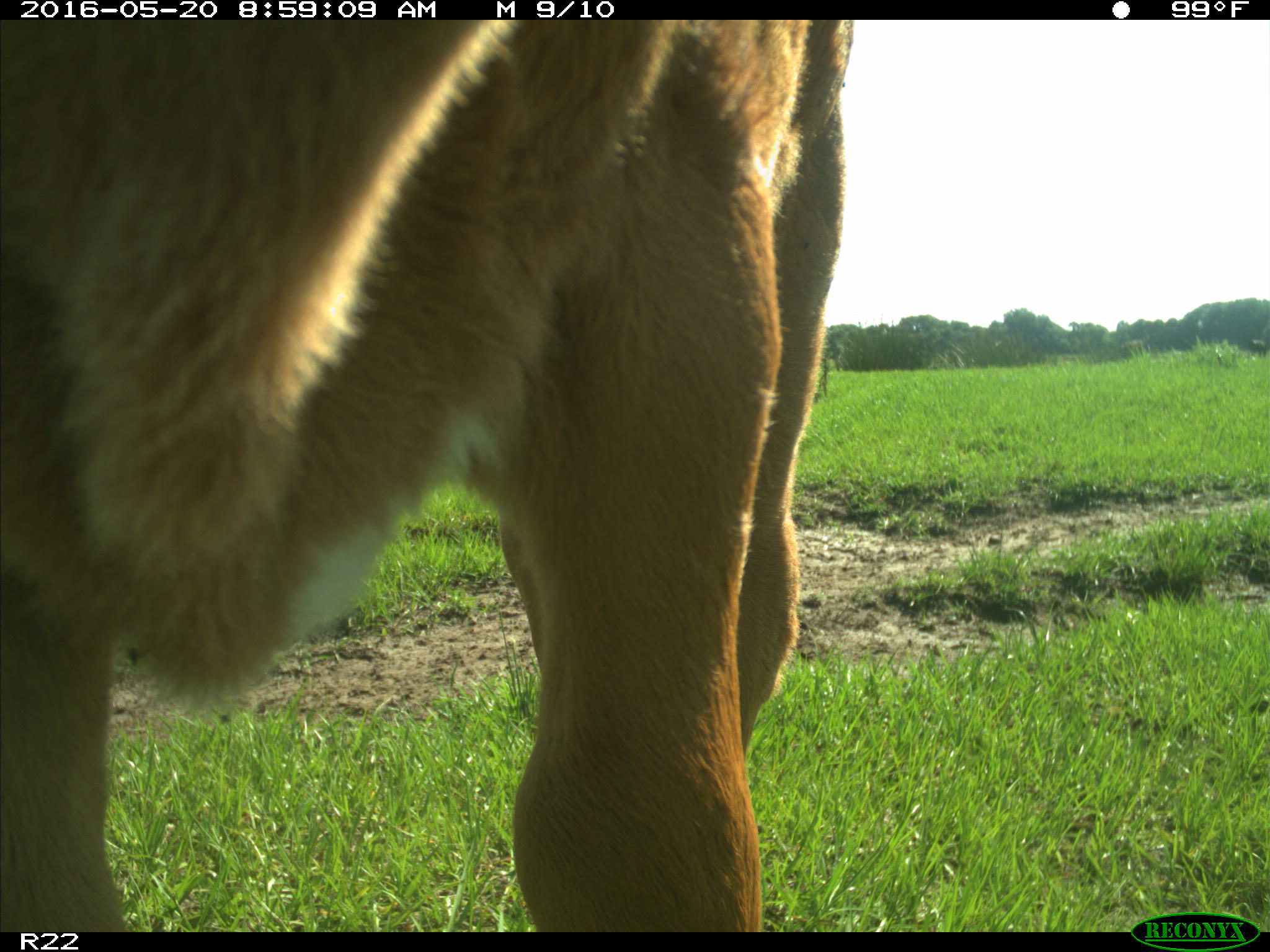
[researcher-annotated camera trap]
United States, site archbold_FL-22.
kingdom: Animalia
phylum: Chordata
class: Mammalia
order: Artiodactyla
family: Bovidae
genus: Bos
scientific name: Bos taurus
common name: domestic cow